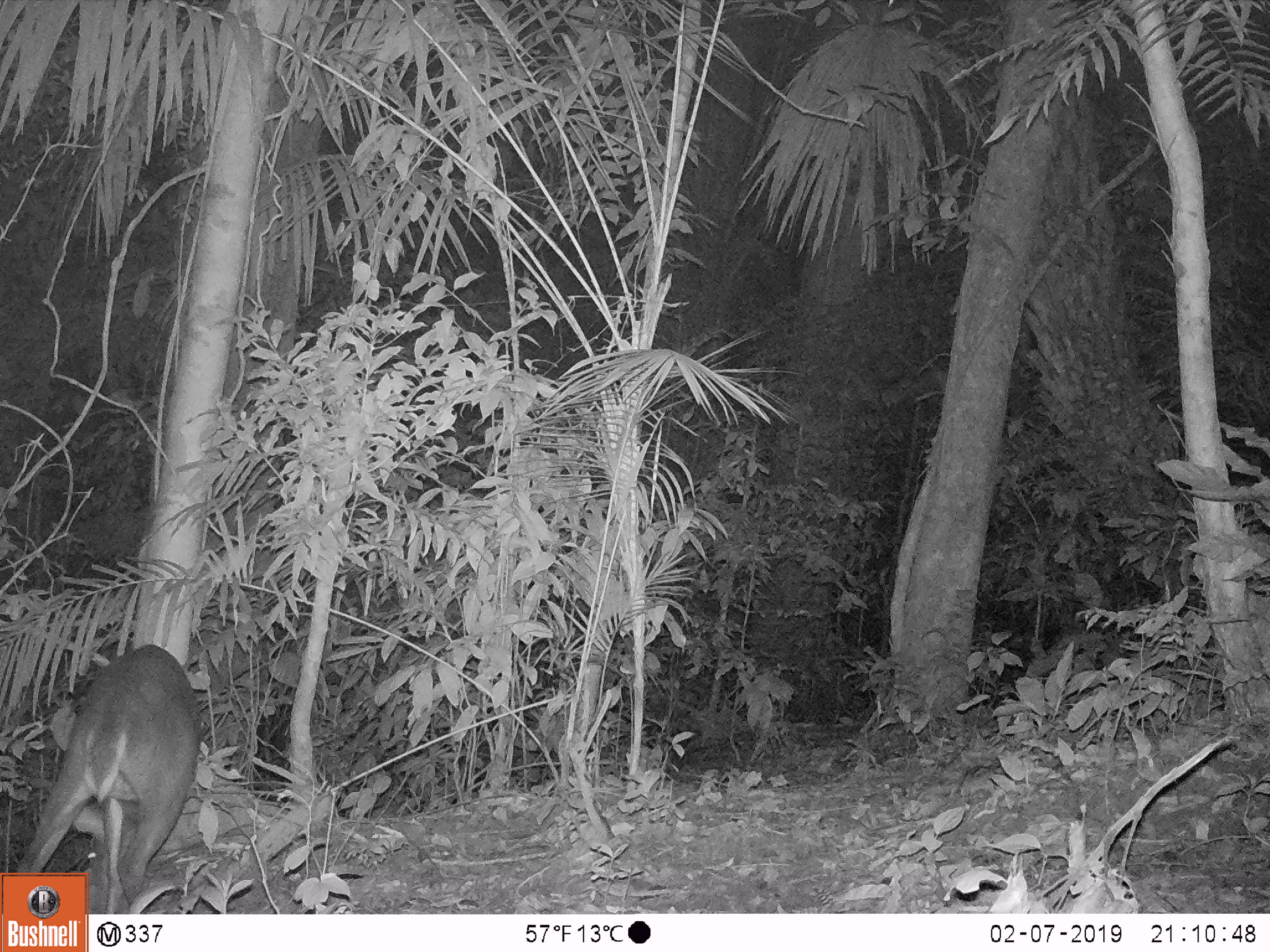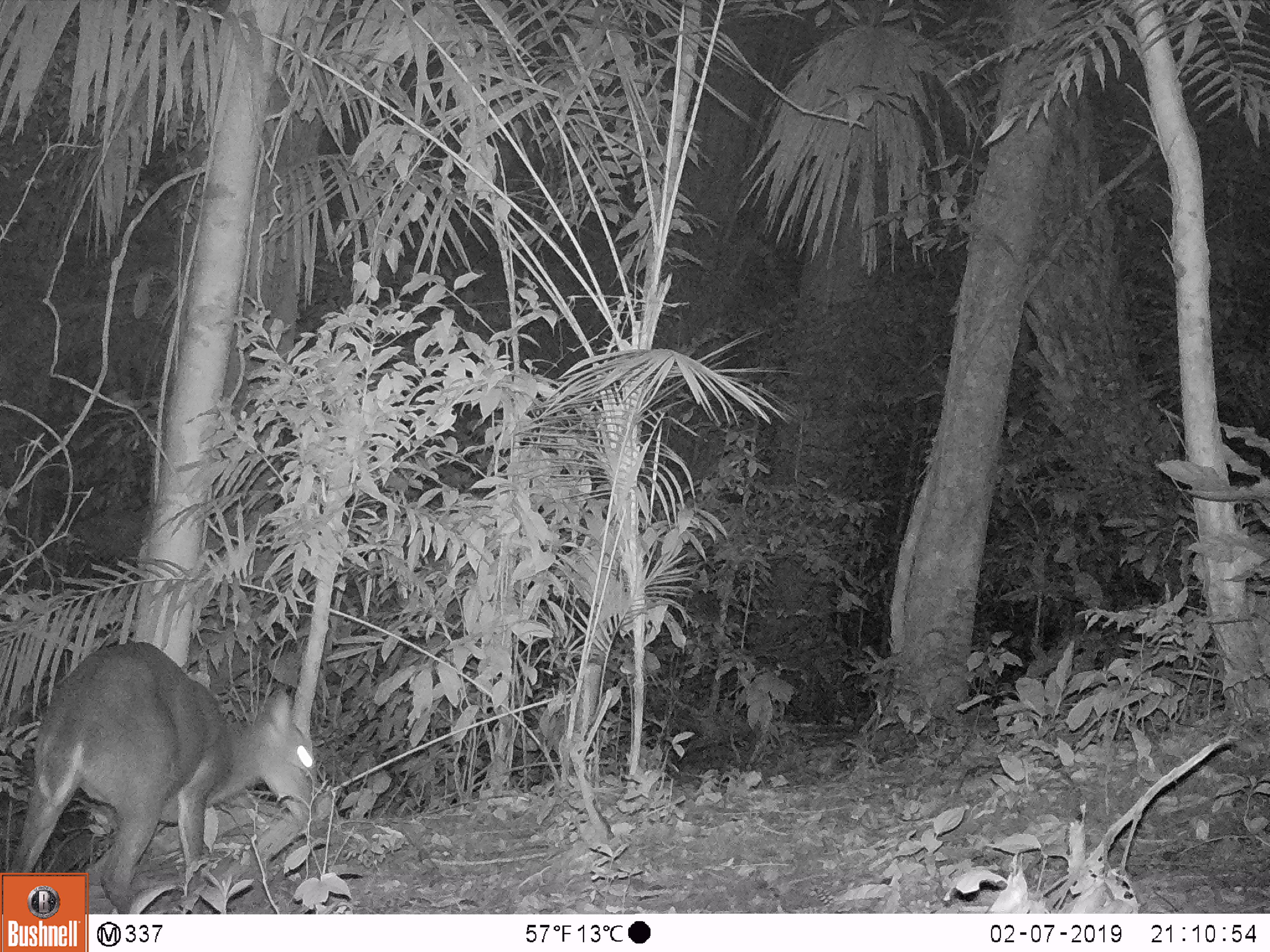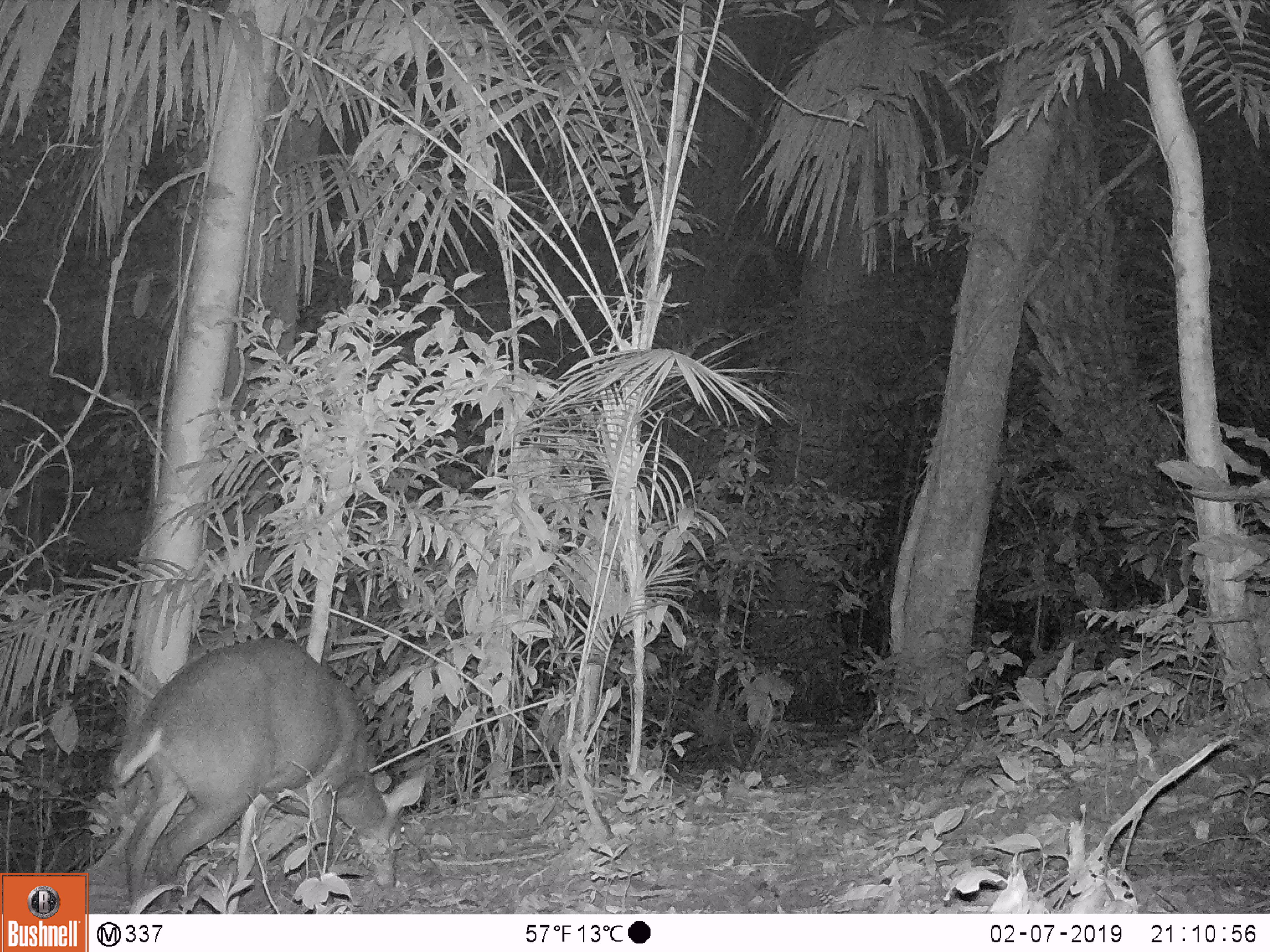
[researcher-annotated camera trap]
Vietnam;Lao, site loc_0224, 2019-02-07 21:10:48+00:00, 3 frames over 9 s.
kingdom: Animalia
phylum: Chordata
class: Mammalia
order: Artiodactyla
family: Cervidae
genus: Muntiacus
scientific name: Muntiacus vuquangensis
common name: large-antlered muntjac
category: large antlered muntjac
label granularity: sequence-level